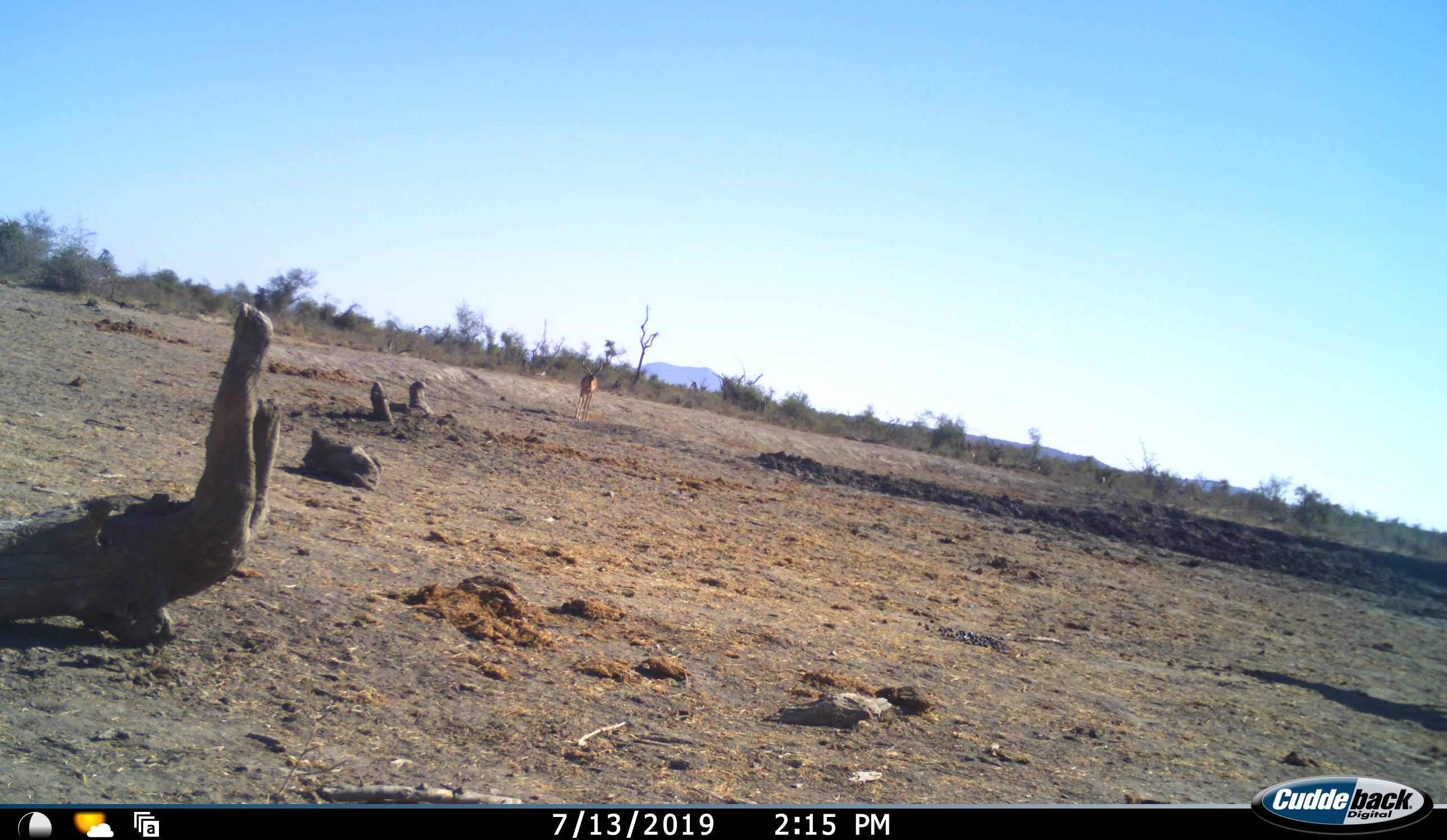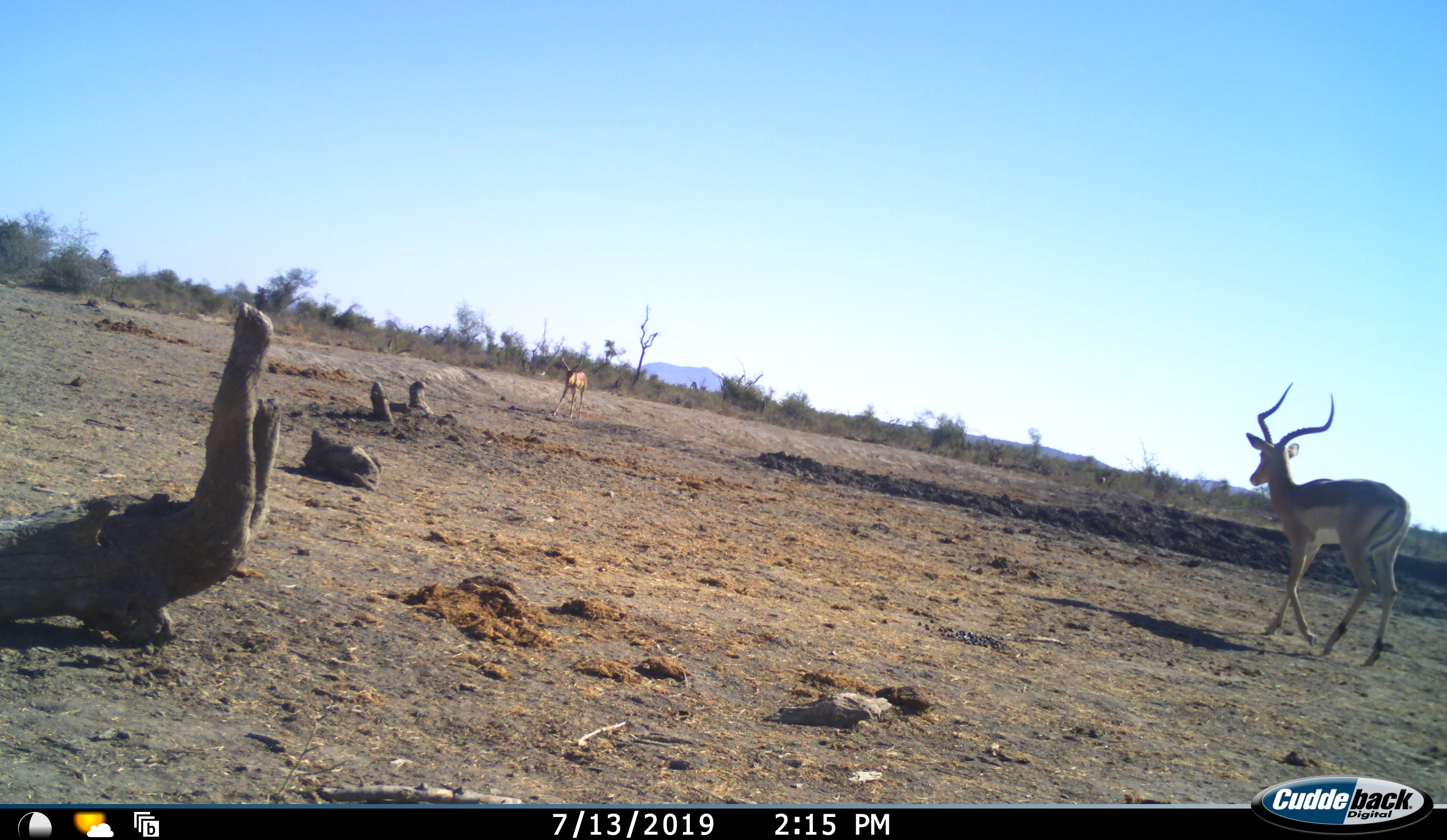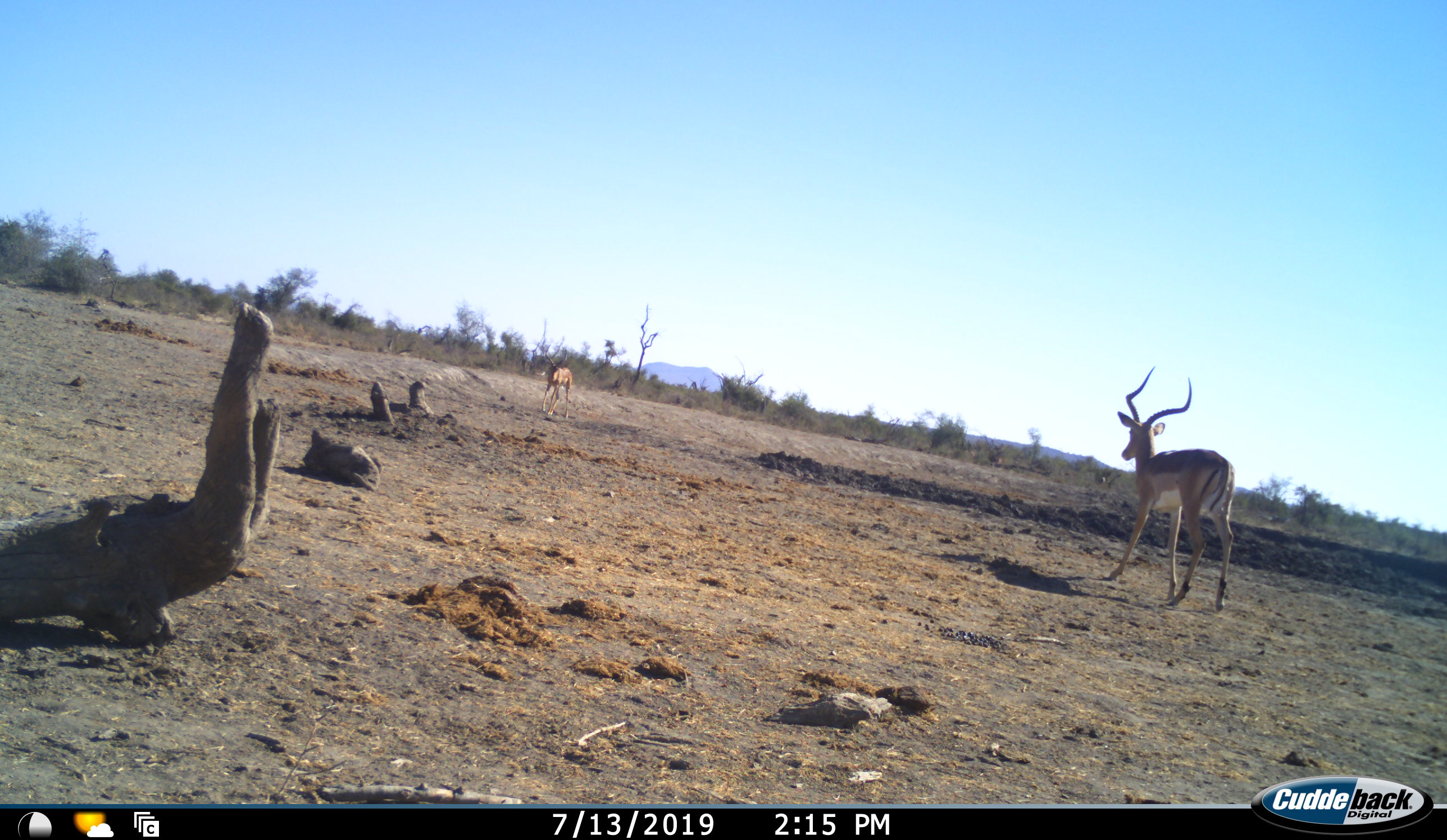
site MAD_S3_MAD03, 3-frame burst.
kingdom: Animalia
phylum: Chordata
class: Mammalia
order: Artiodactyla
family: Bovidae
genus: Aepyceros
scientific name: Aepyceros melampus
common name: impala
Impala (Aepyceros melampus), count 2. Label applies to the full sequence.